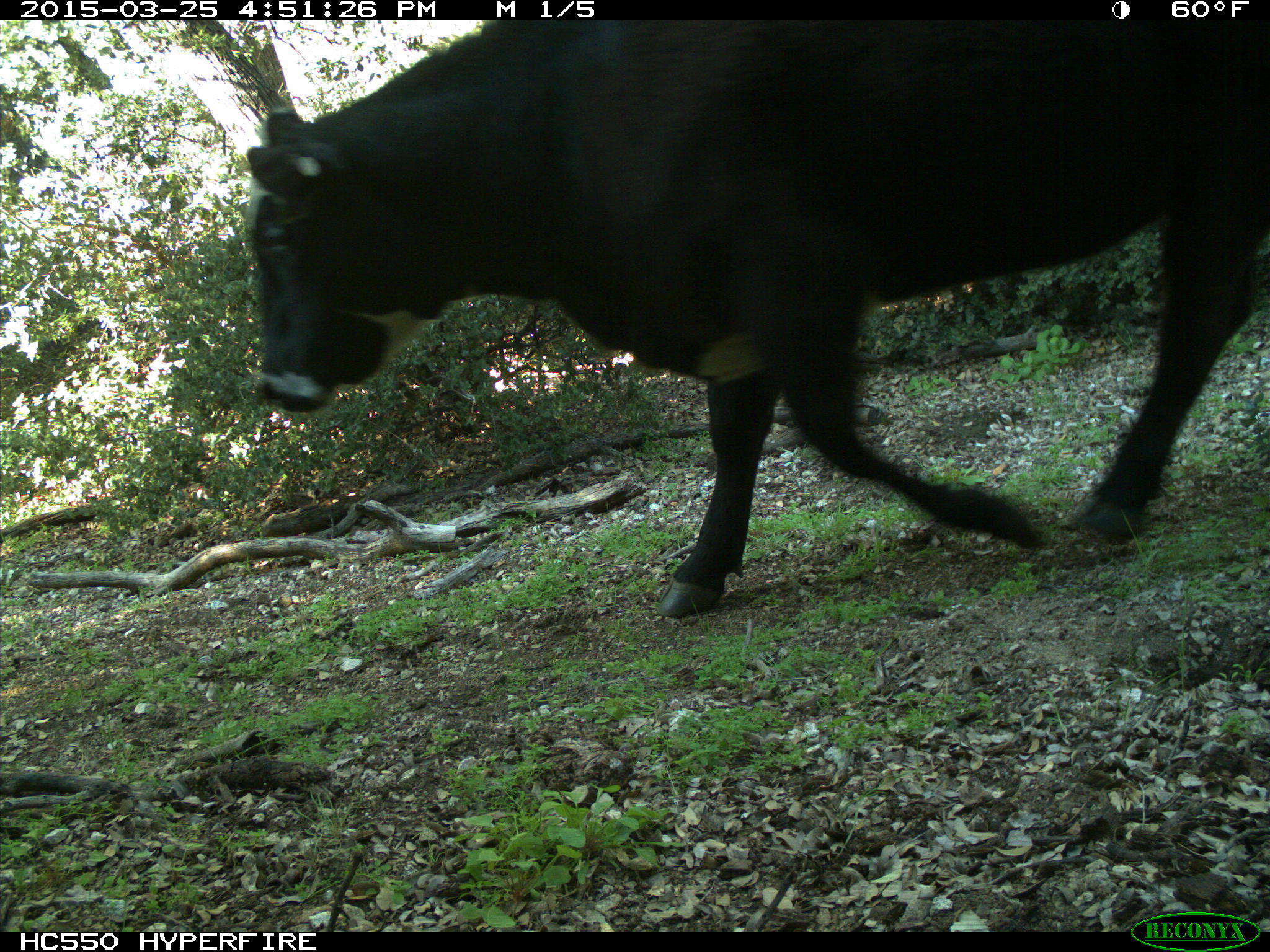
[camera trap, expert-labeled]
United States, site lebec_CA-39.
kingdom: Animalia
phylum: Chordata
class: Mammalia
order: Artiodactyla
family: Bovidae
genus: Bos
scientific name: Bos taurus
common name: domestic cow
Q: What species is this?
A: Bos taurus (domestic cow).